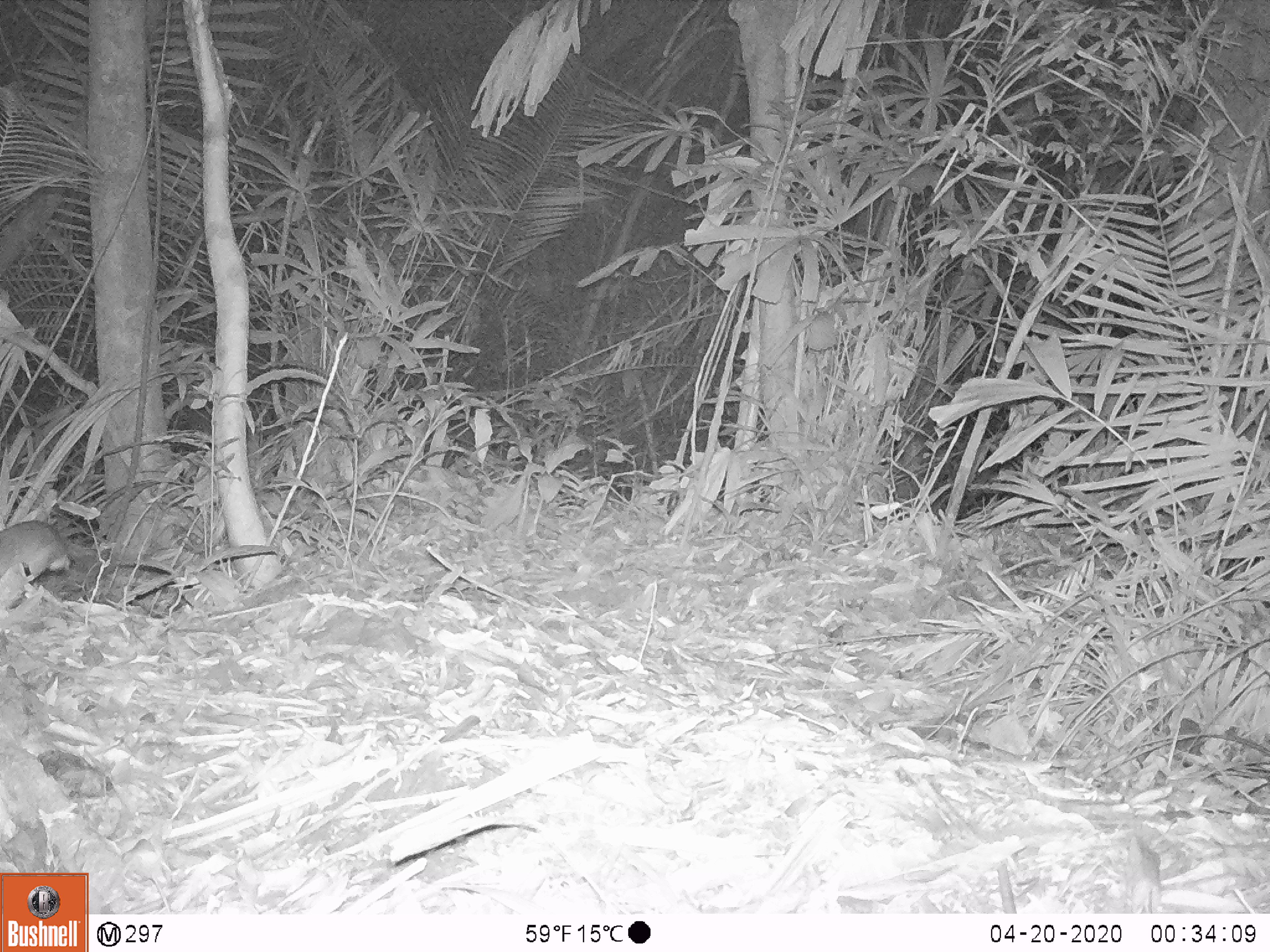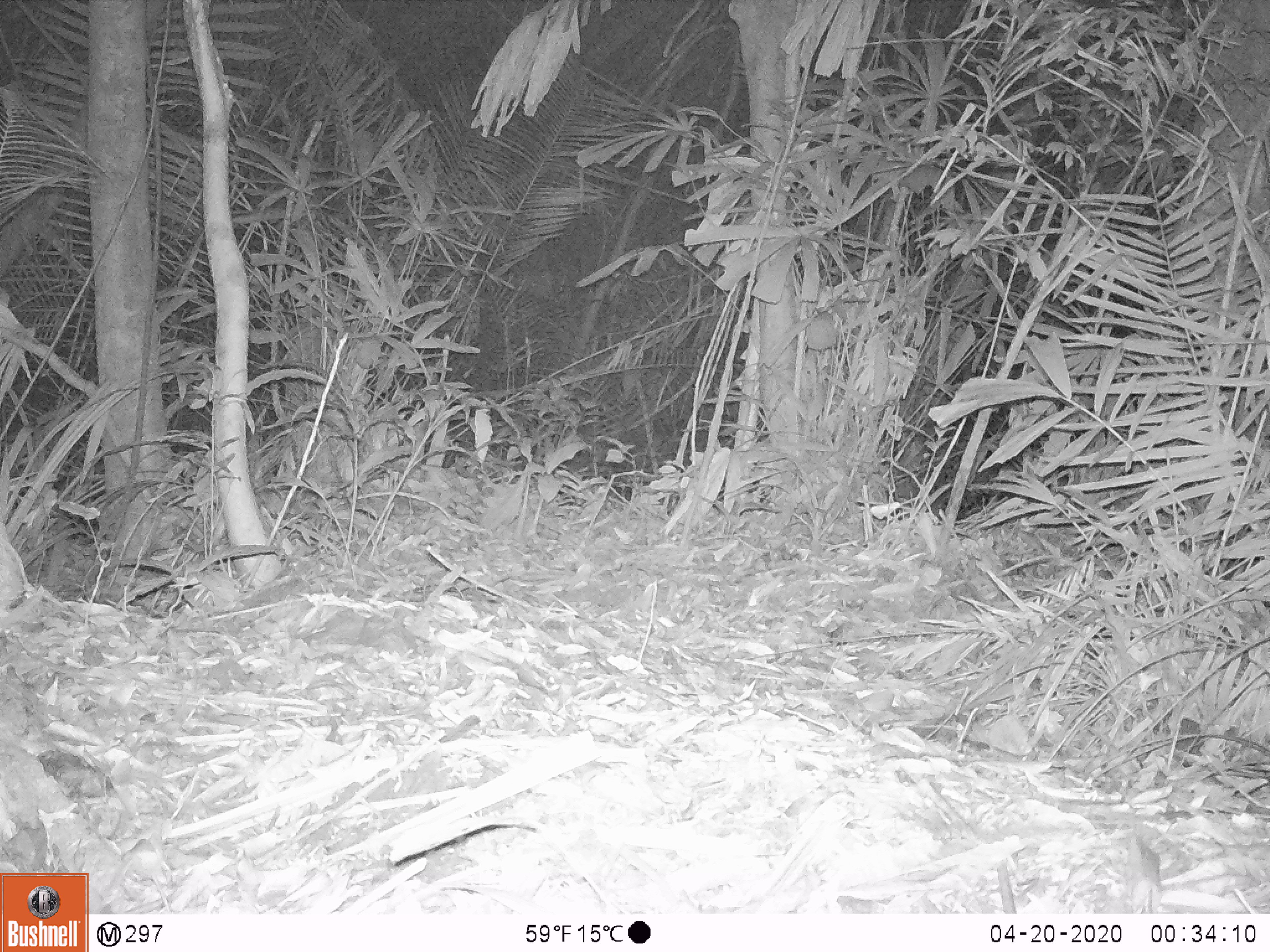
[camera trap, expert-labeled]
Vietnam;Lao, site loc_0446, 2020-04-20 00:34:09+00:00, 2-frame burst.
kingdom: Animalia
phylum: Chordata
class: Mammalia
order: Rodentia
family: Muridae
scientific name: Muridae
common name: old-world mice and rats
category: unidentified murid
Unidentified murid (old-world mice and rats) (Muridae). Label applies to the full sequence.